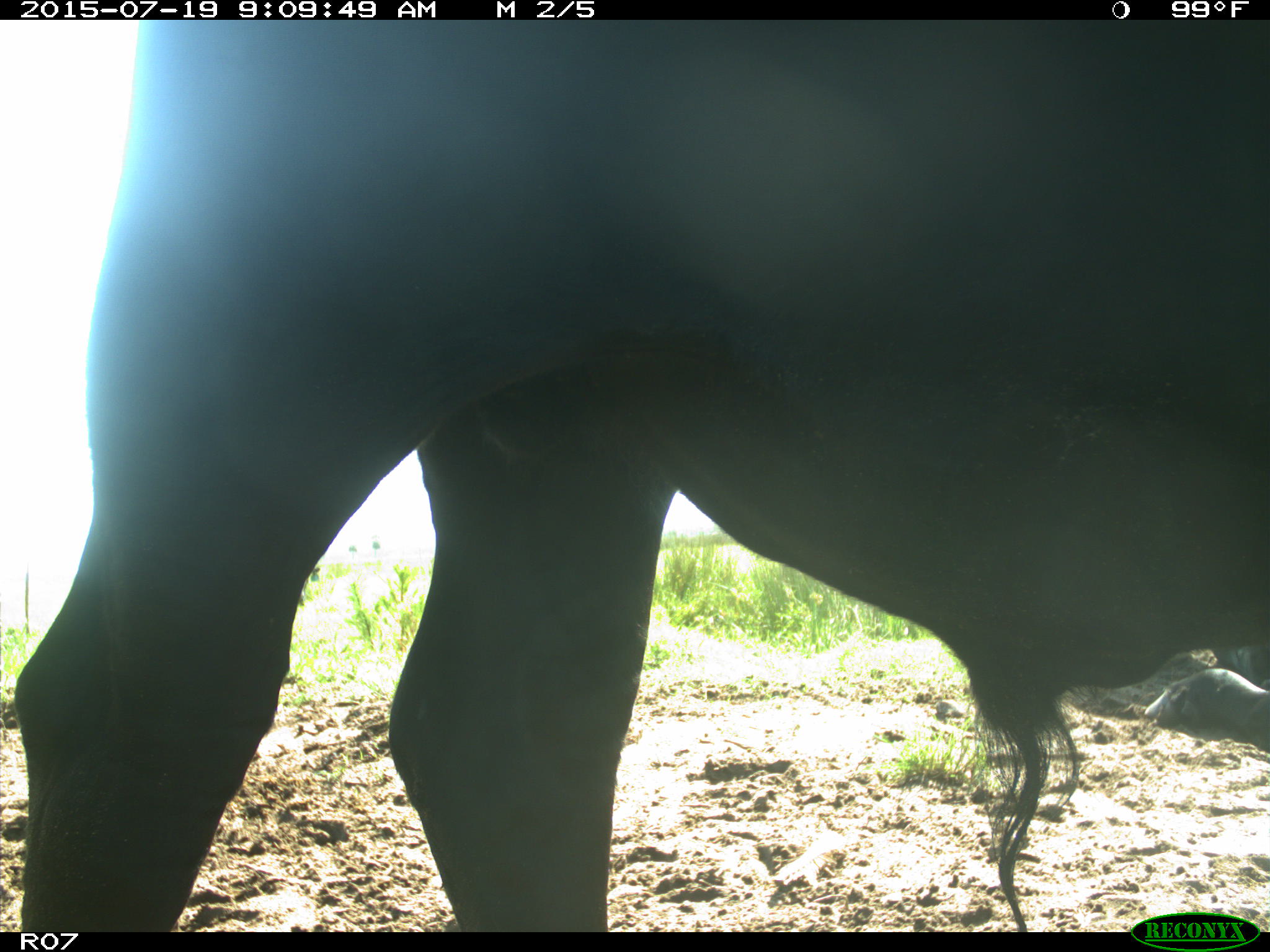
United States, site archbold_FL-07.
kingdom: Animalia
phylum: Chordata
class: Mammalia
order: Artiodactyla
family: Bovidae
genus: Bos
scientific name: Bos taurus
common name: domestic cow